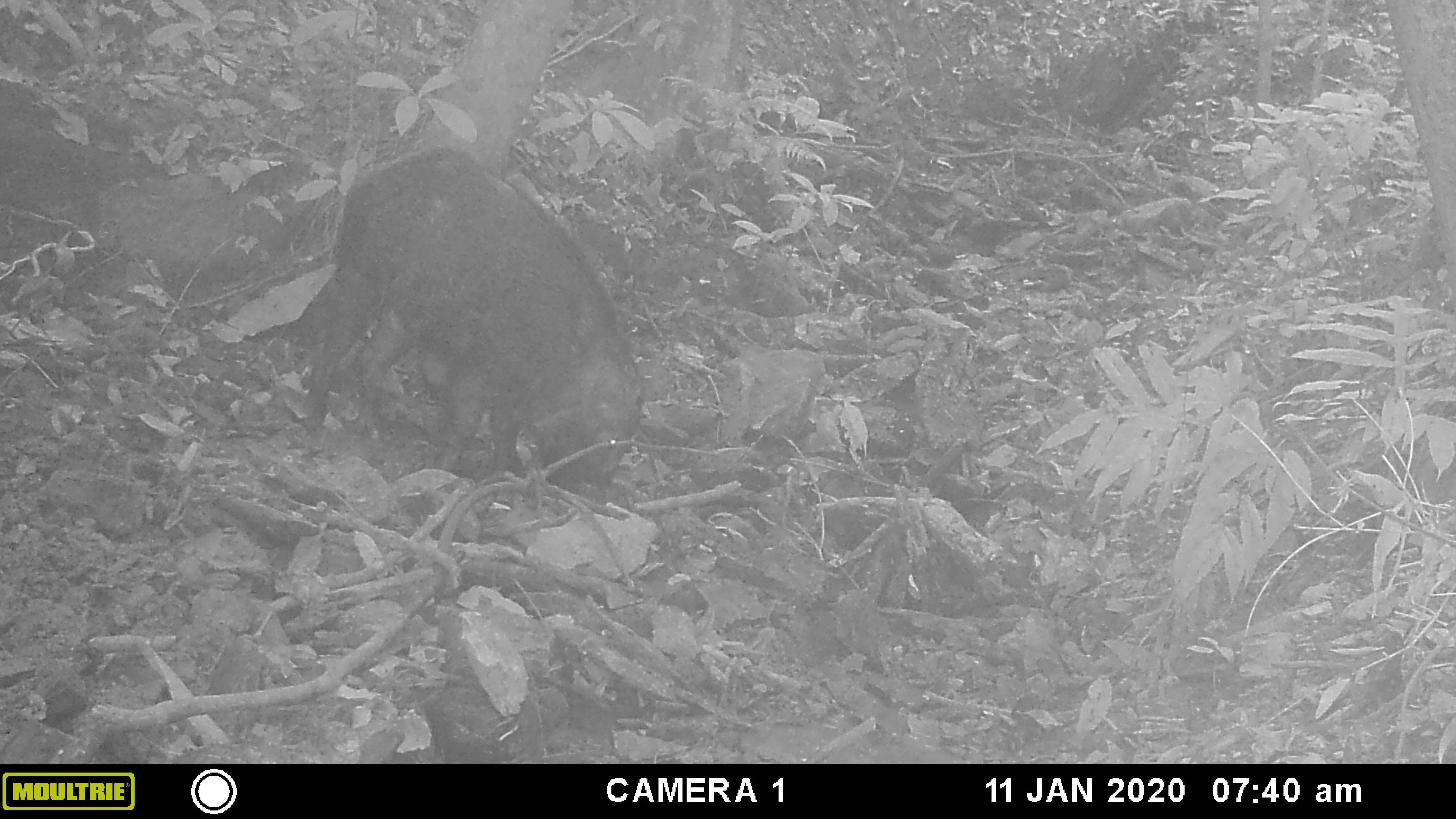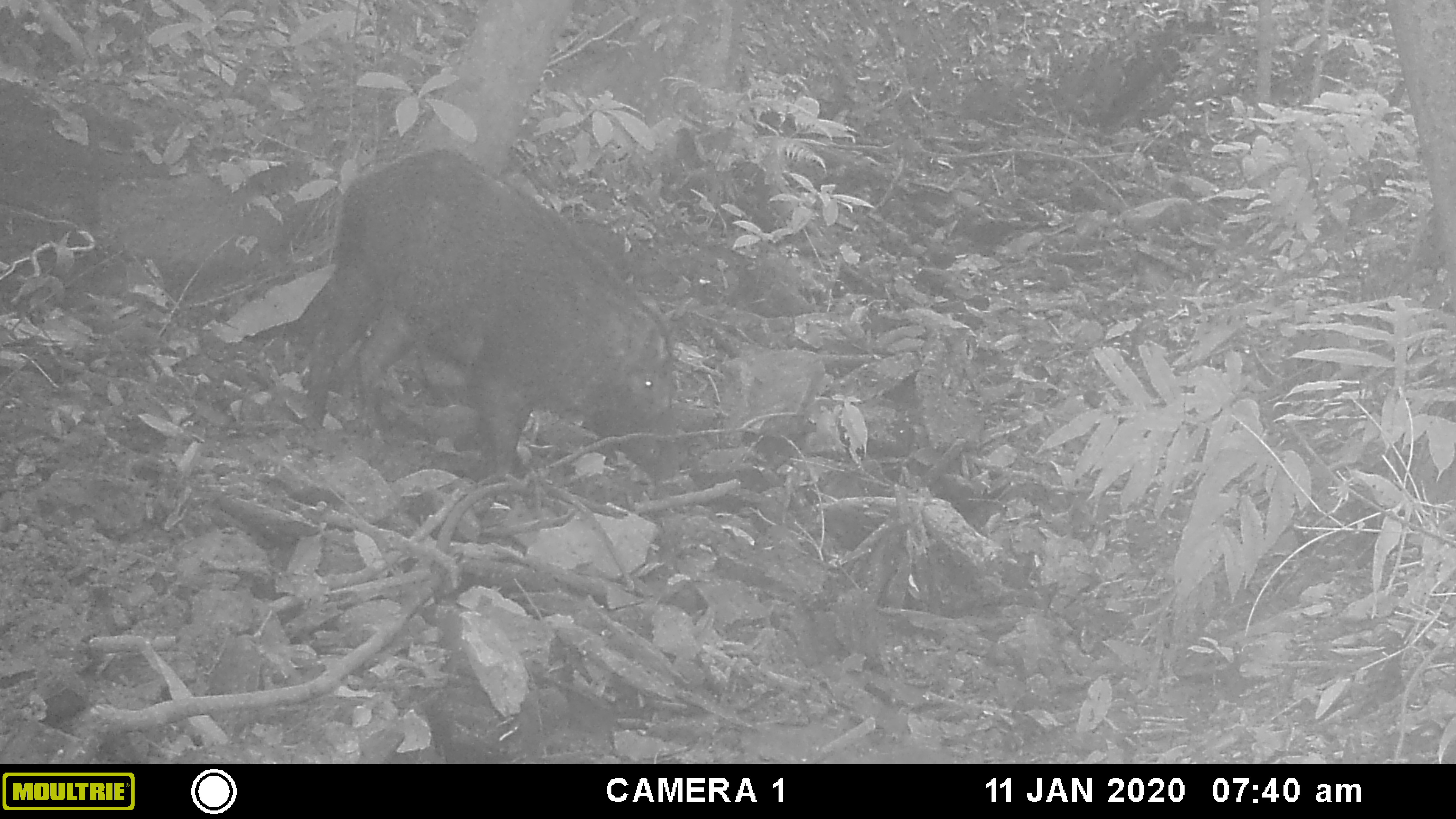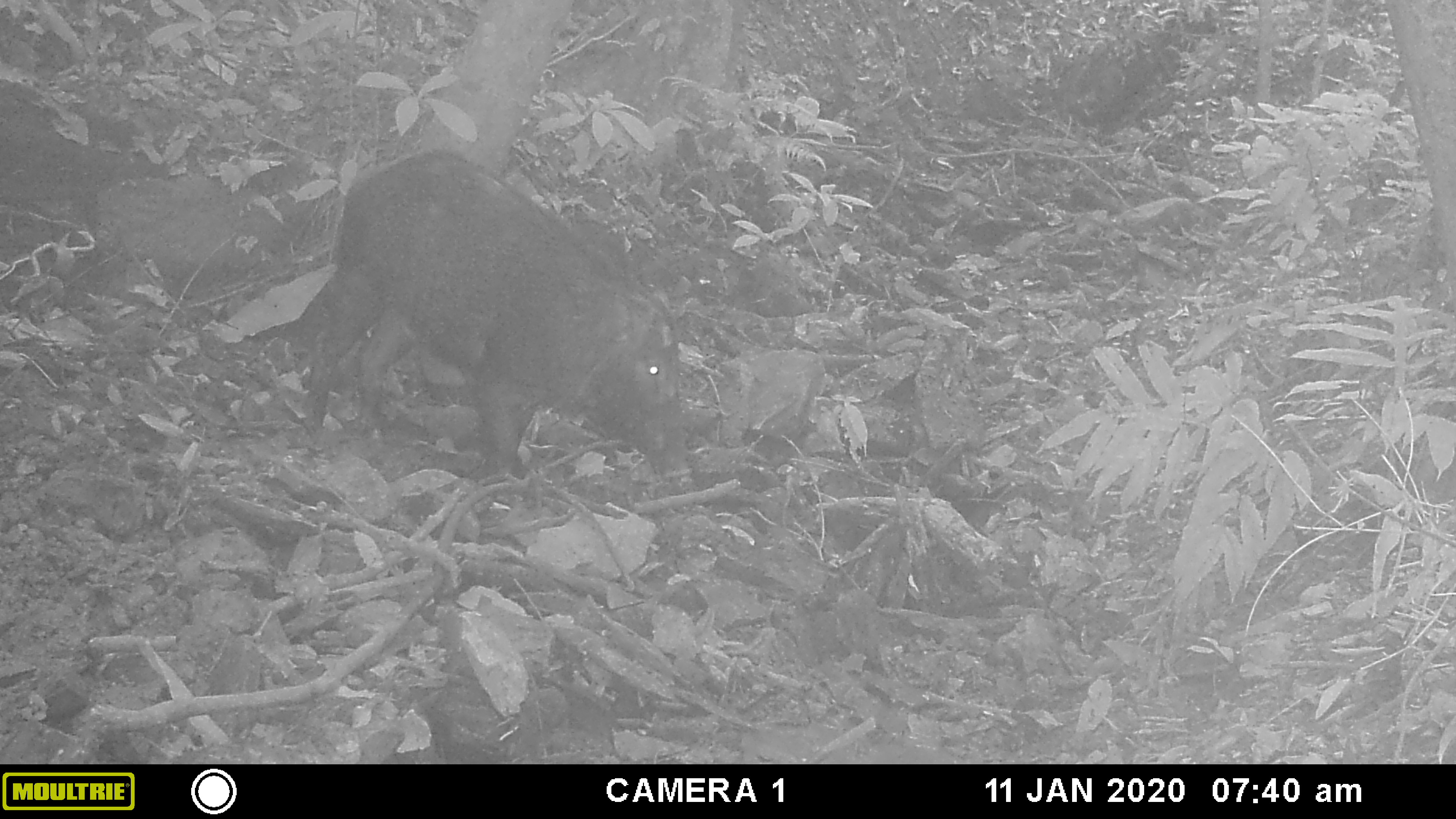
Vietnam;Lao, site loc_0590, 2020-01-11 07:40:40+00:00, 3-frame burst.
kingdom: Animalia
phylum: Chordata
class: Mammalia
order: Artiodactyla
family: Suidae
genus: Sus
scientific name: Sus scrofa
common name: eurasian wild pig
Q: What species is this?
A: Eurasian wild pig (Sus scrofa).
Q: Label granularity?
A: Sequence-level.